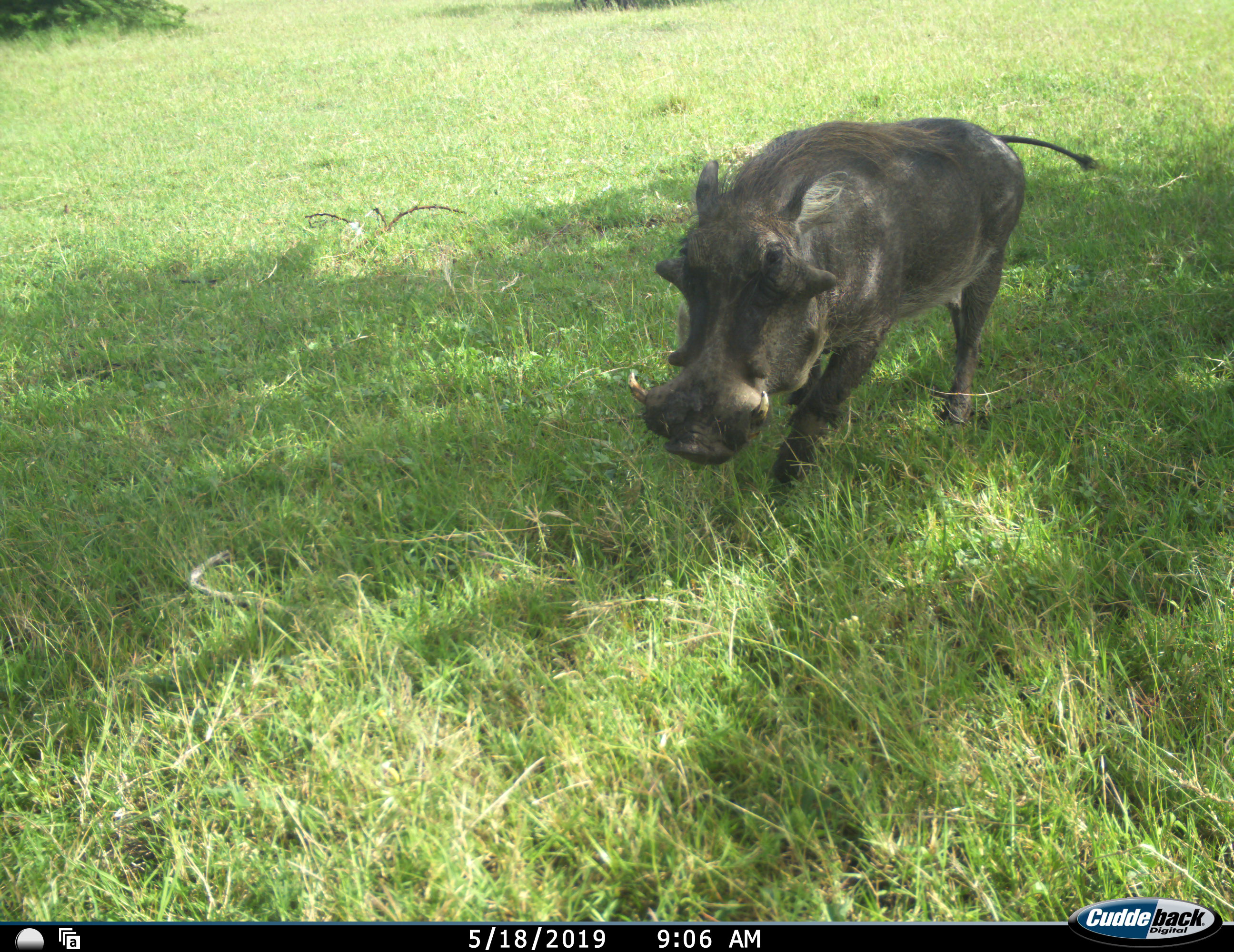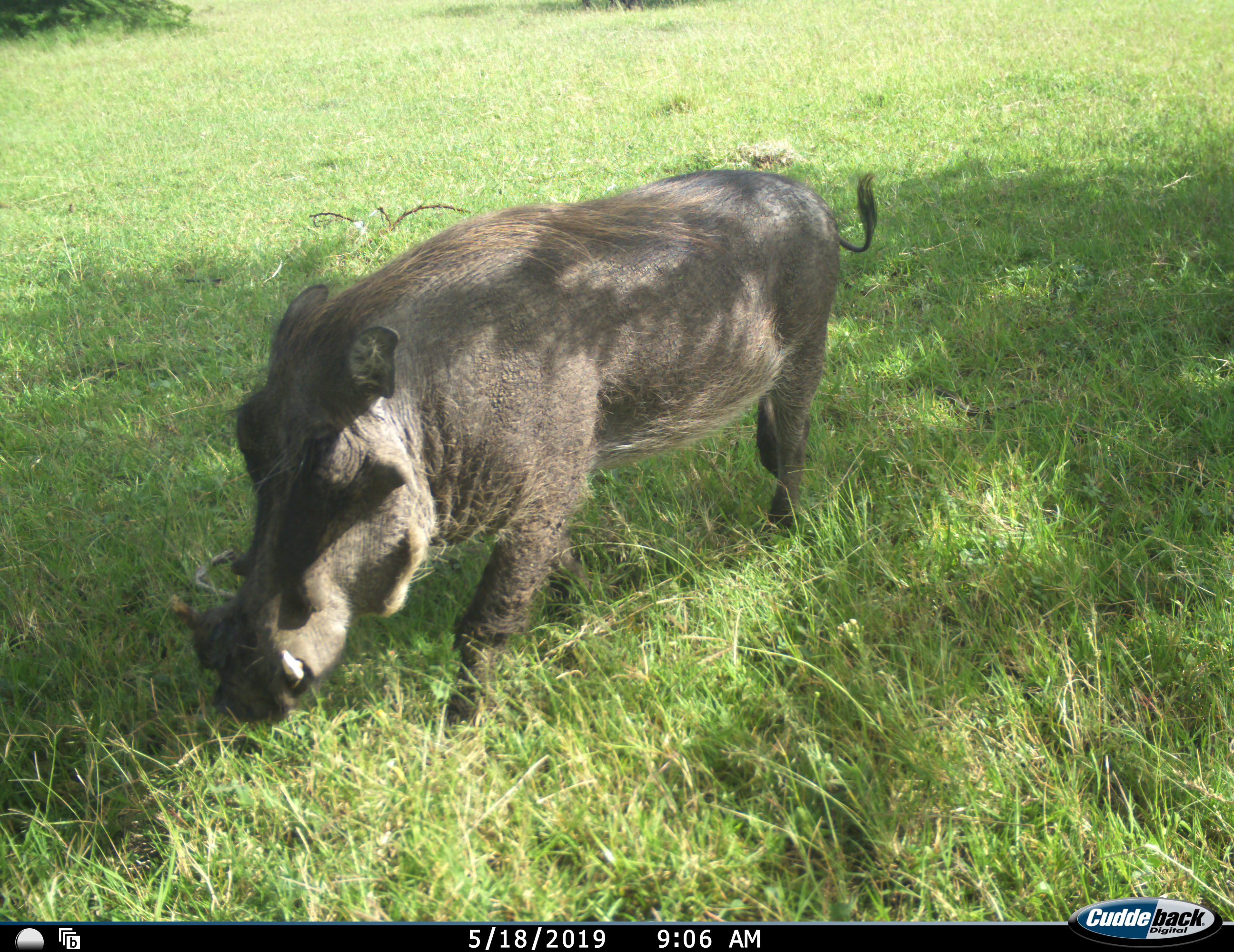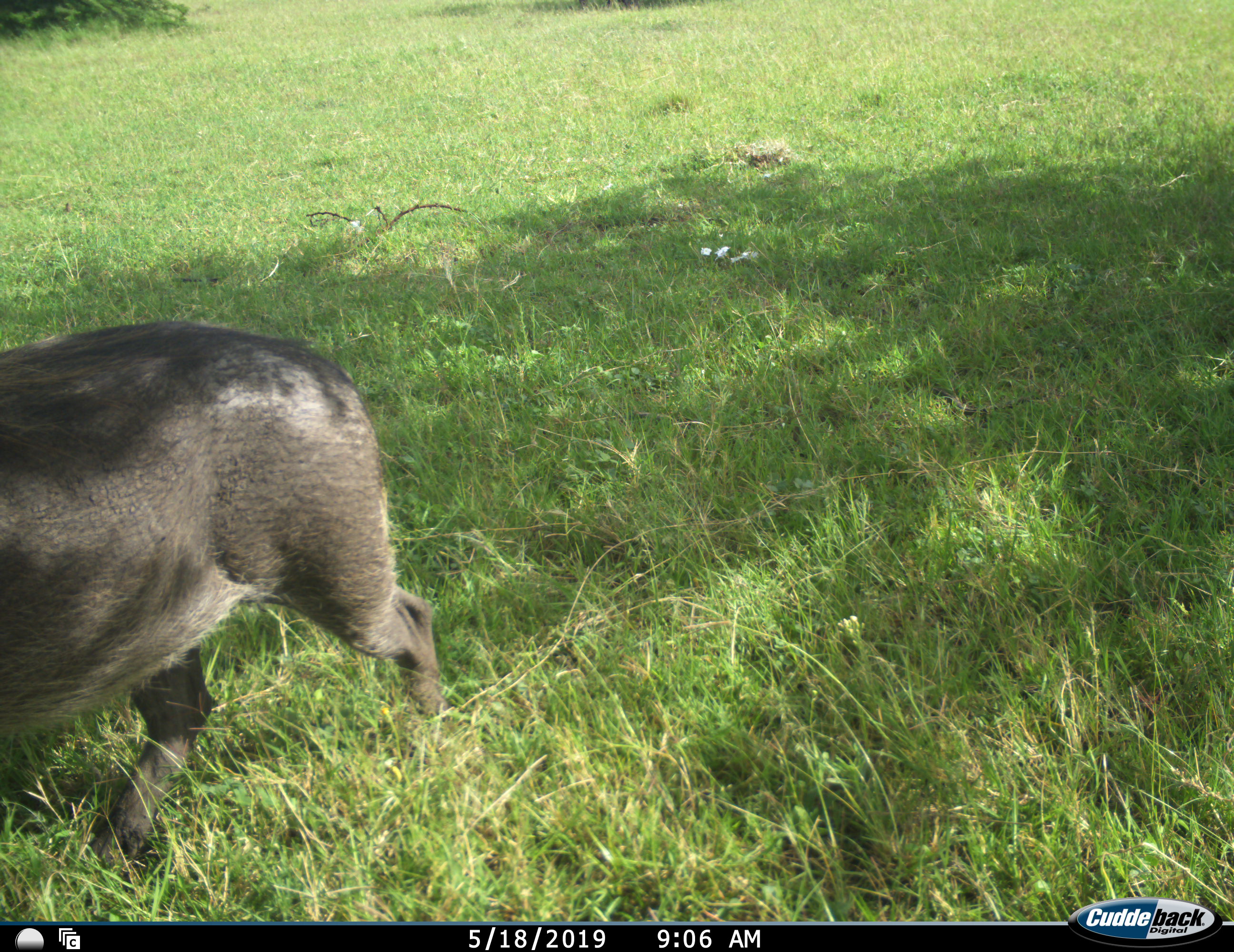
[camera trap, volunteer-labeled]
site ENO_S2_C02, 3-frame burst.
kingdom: Animalia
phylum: Chordata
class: Mammalia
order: Artiodactyla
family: Suidae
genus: Phacochoerus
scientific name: Phacochoerus africanus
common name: warthog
Warthog (Phacochoerus africanus), count 1. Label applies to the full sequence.